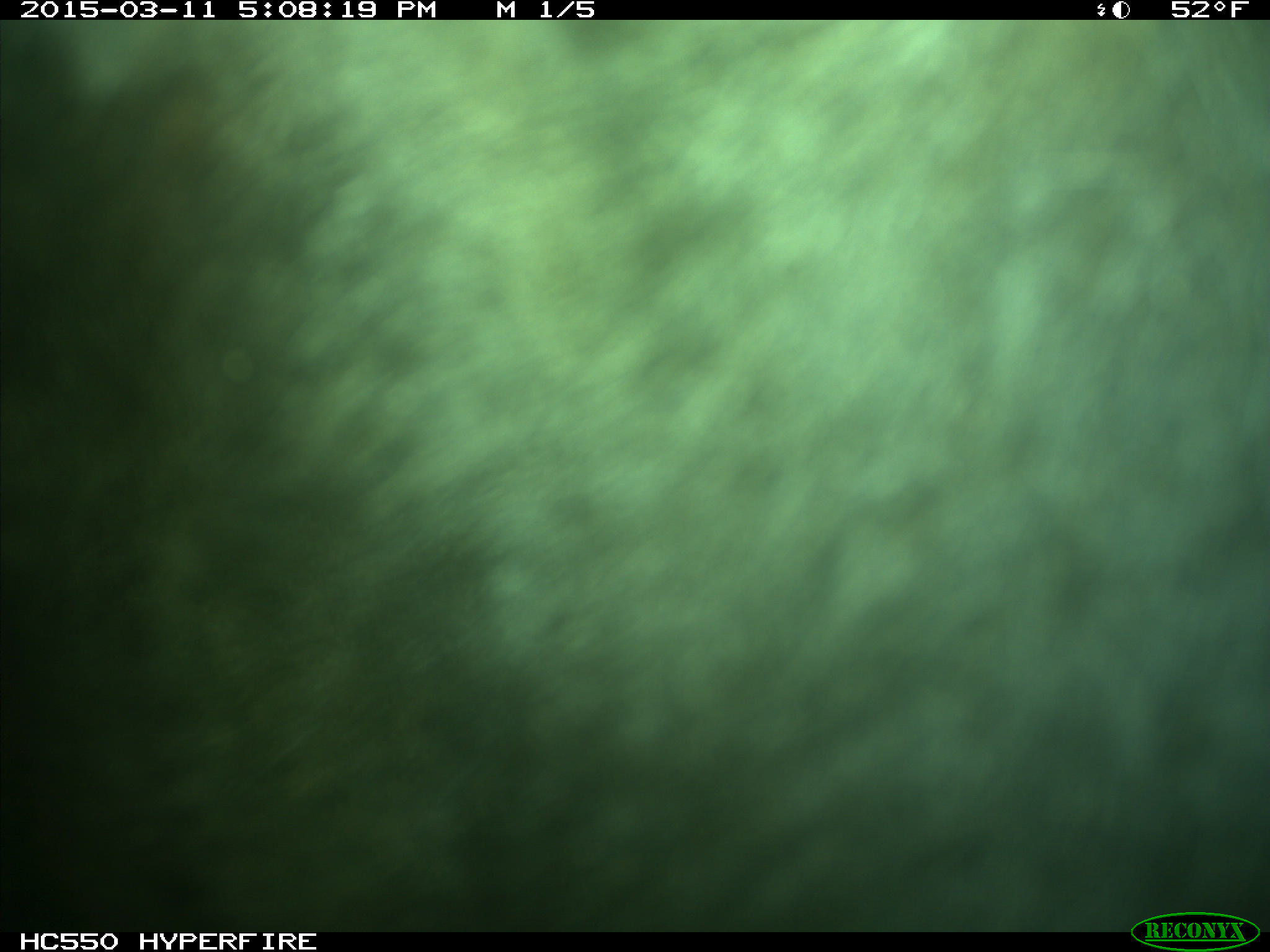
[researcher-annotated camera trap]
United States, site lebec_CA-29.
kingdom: Animalia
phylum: Chordata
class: Mammalia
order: Artiodactyla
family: Bovidae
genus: Bos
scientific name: Bos taurus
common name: domestic cow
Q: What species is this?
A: Bos taurus (domestic cow).